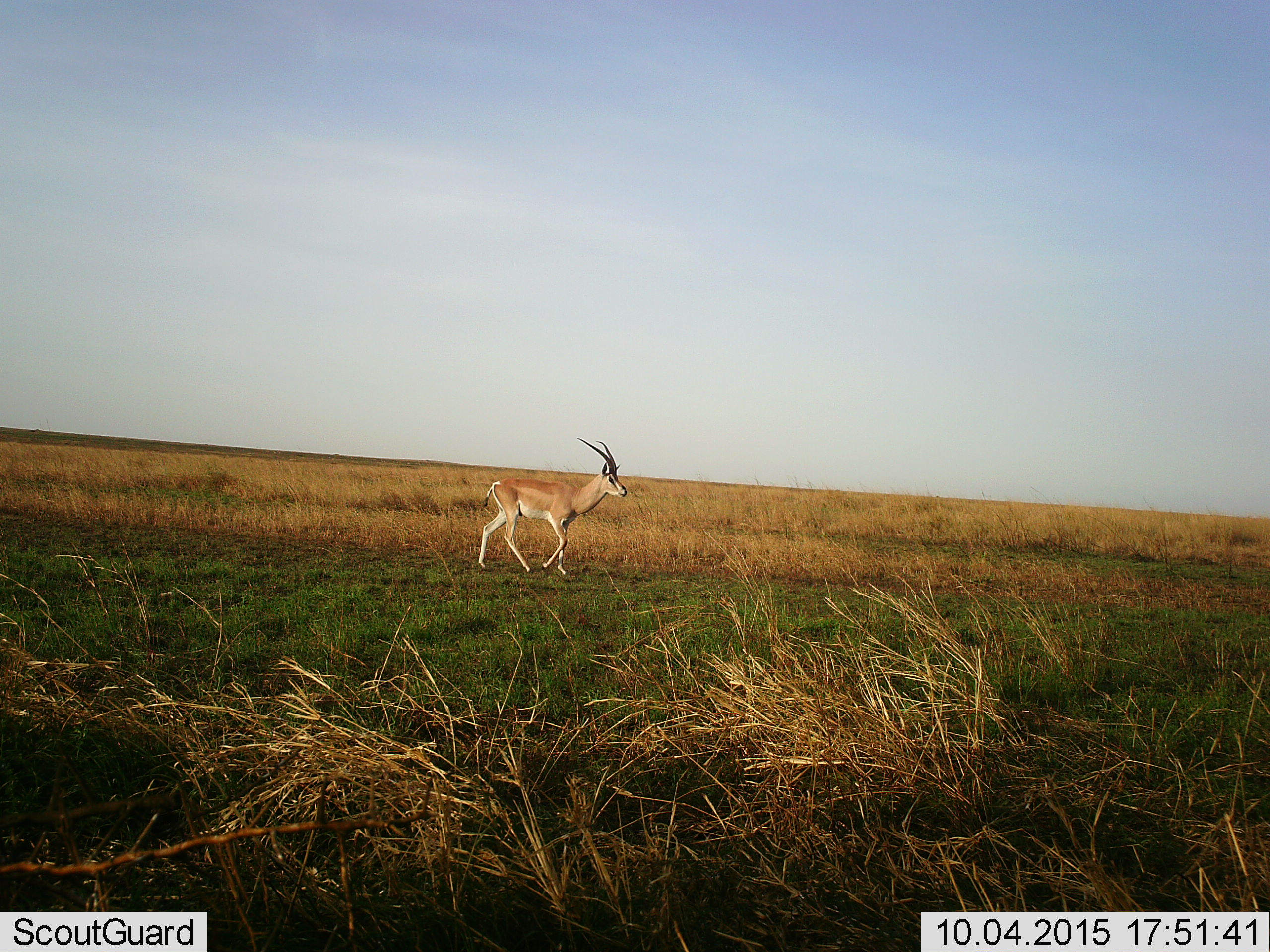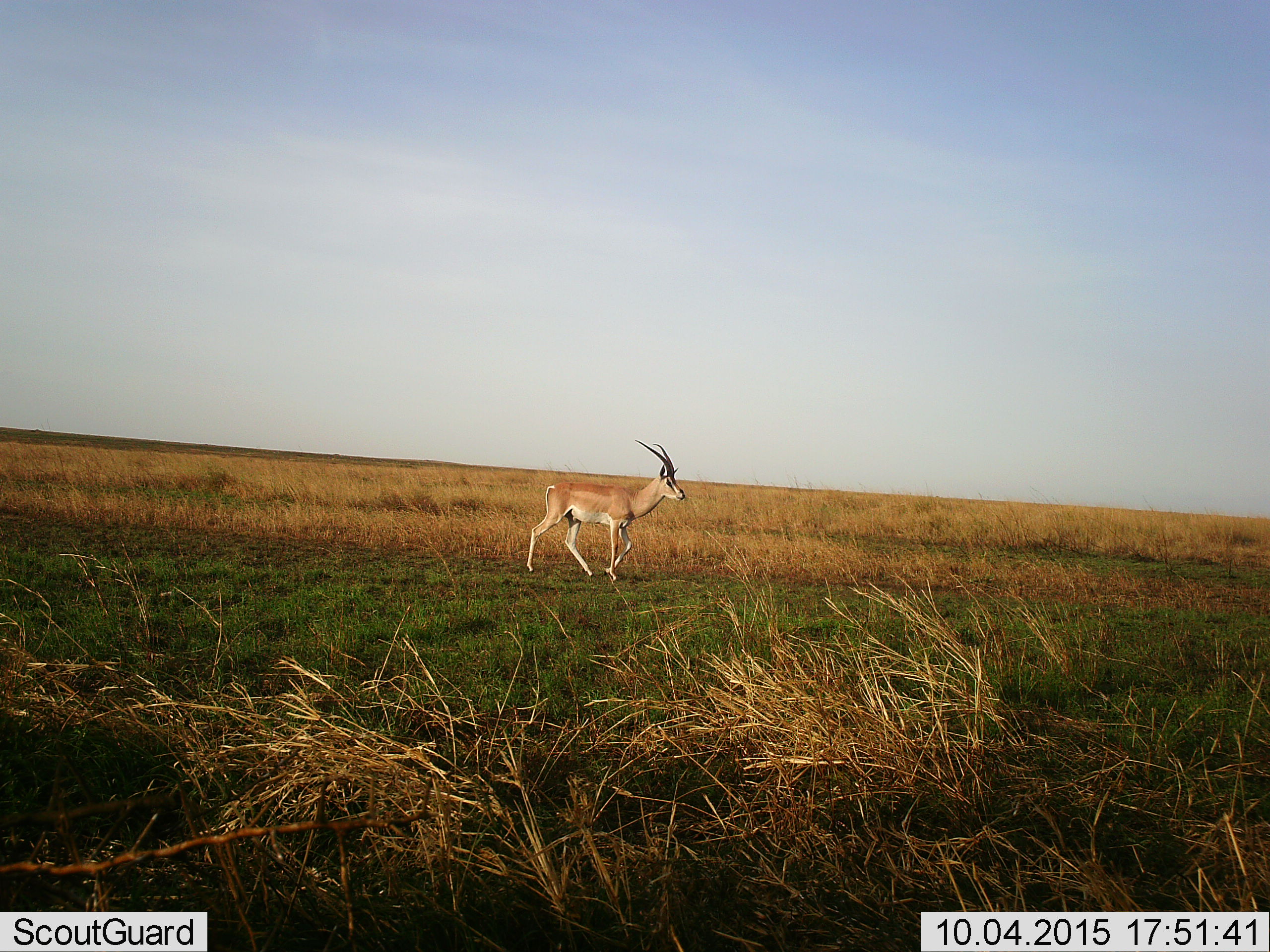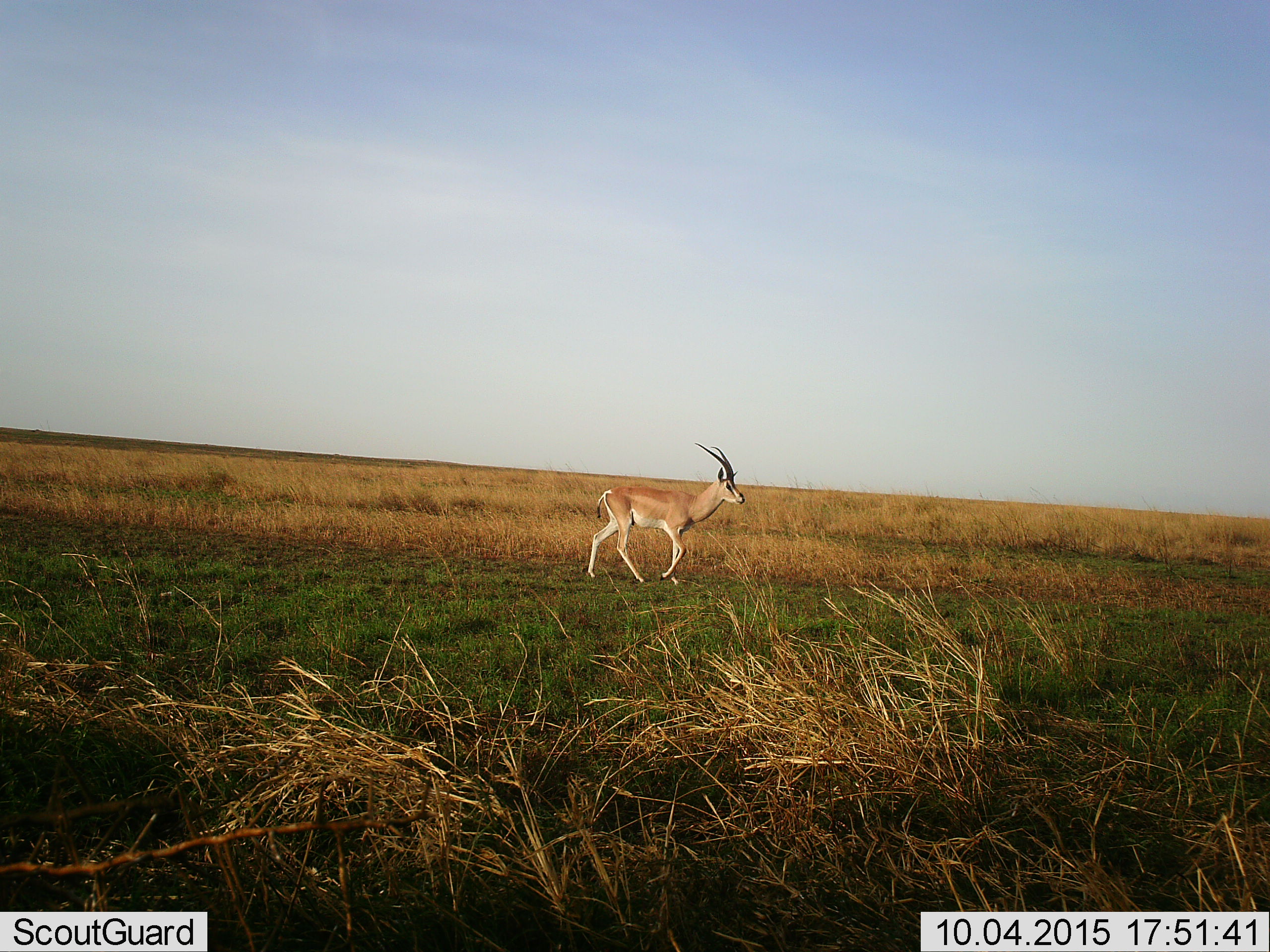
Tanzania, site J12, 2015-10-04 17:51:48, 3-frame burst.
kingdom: Animalia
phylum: Chordata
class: Mammalia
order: Artiodactyla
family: Bovidae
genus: Nanger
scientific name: Nanger granti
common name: grant's gazelle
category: gazellegrants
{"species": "gazellegrants (grant's gazelle) (Nanger granti)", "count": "1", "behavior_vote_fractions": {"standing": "0%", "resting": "0%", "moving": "100%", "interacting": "0%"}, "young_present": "0%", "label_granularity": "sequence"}